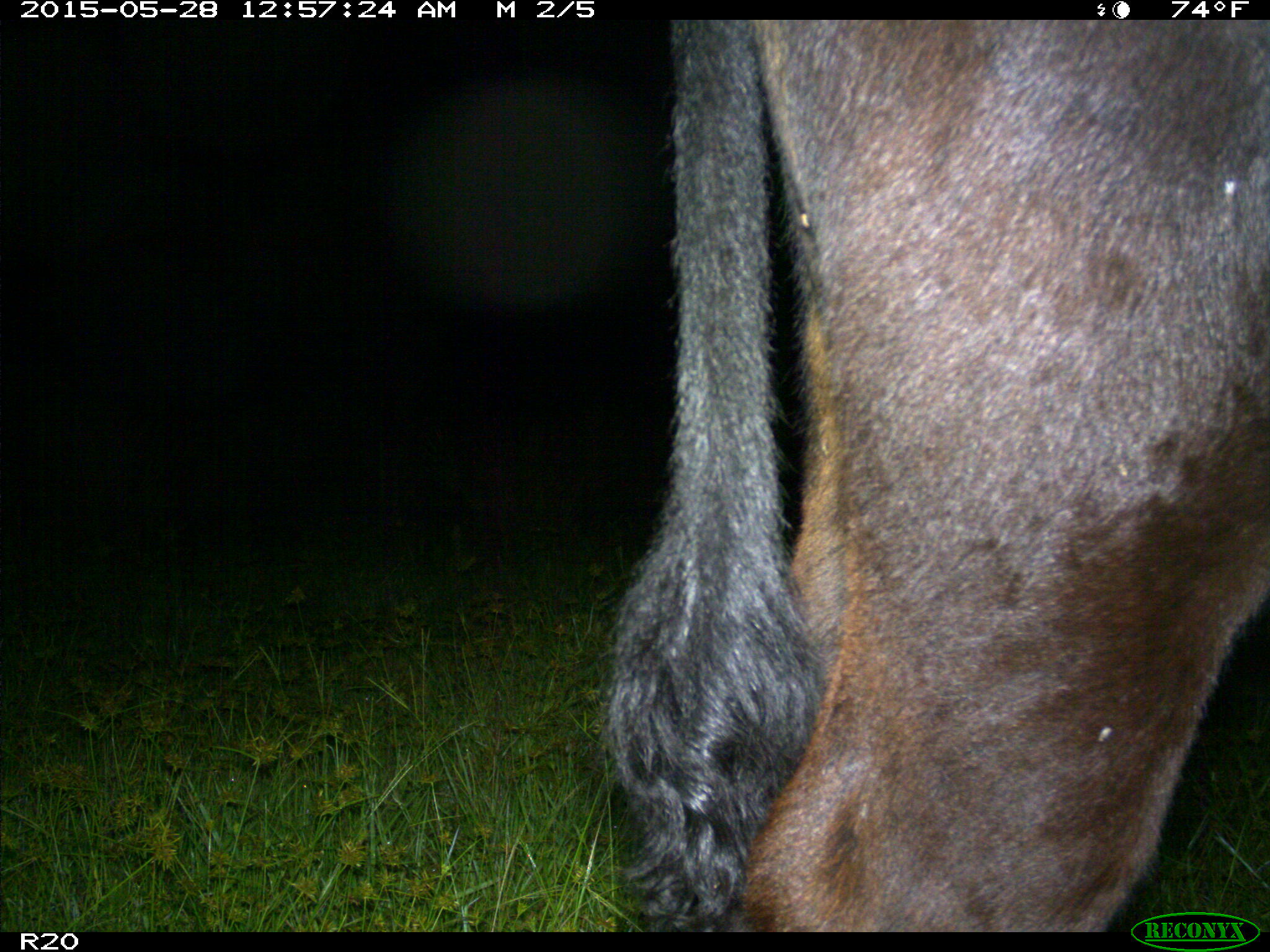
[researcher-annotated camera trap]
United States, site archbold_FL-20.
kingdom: Animalia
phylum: Chordata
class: Mammalia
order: Artiodactyla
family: Bovidae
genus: Bos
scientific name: Bos taurus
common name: domestic cow